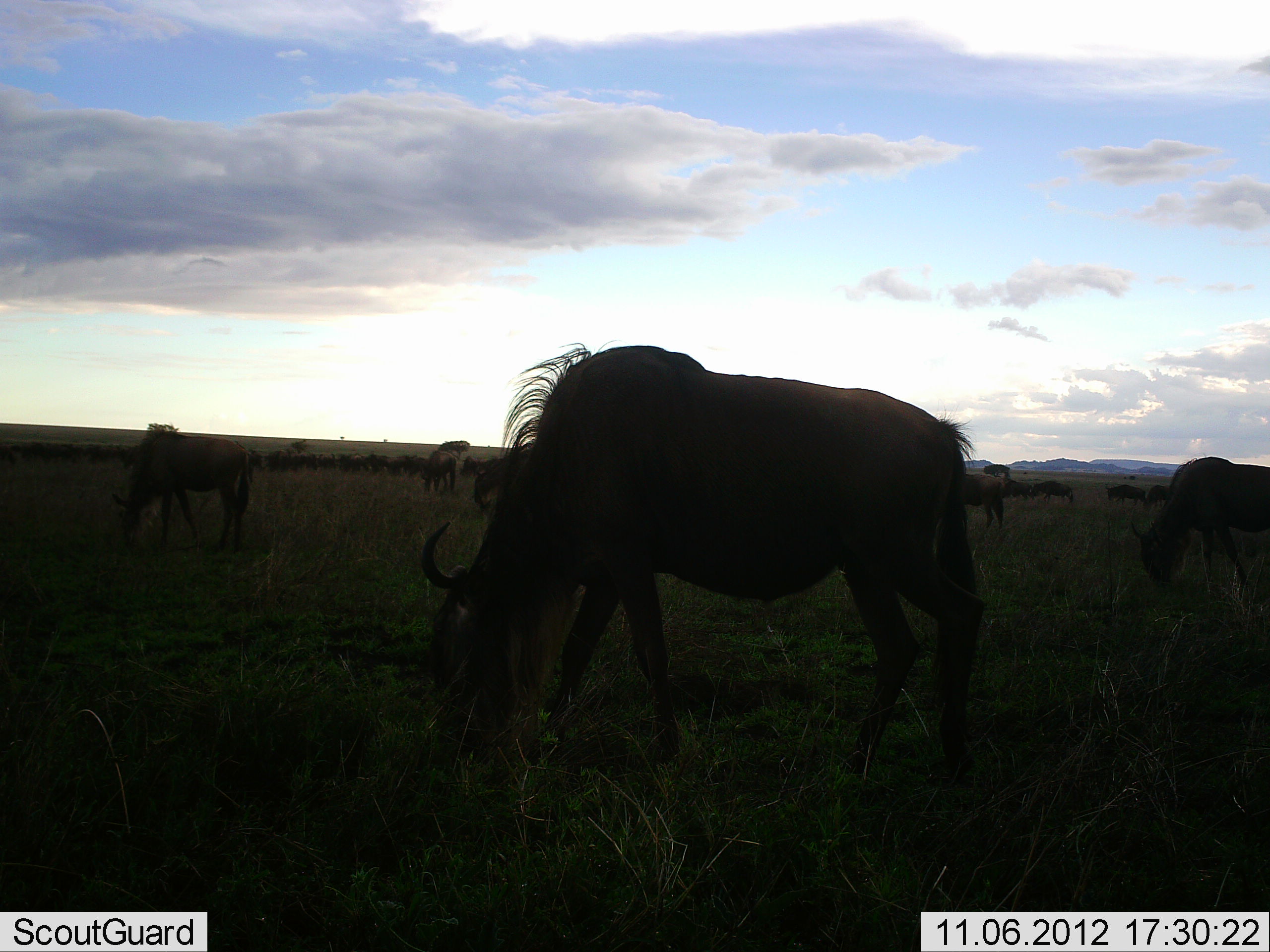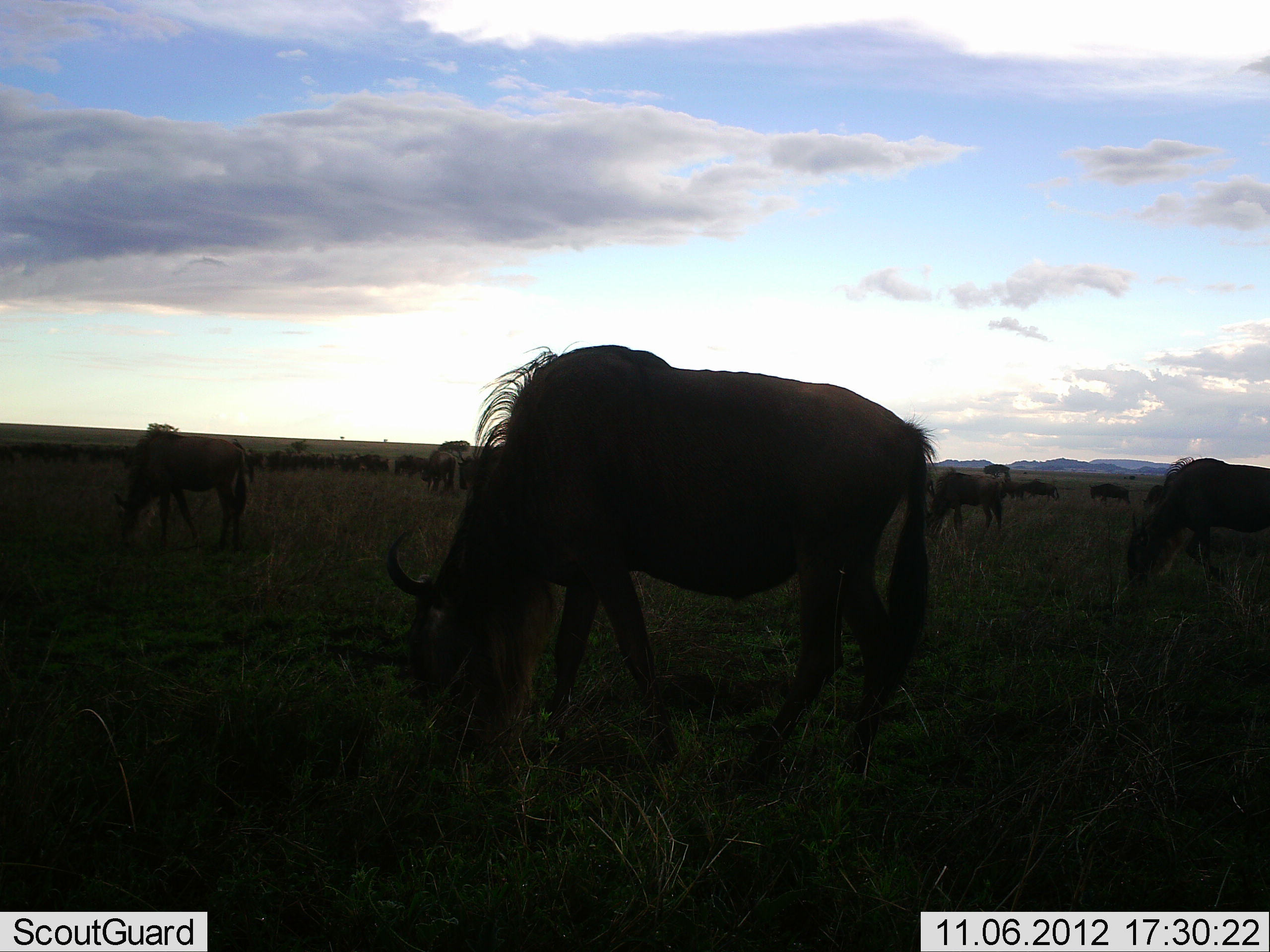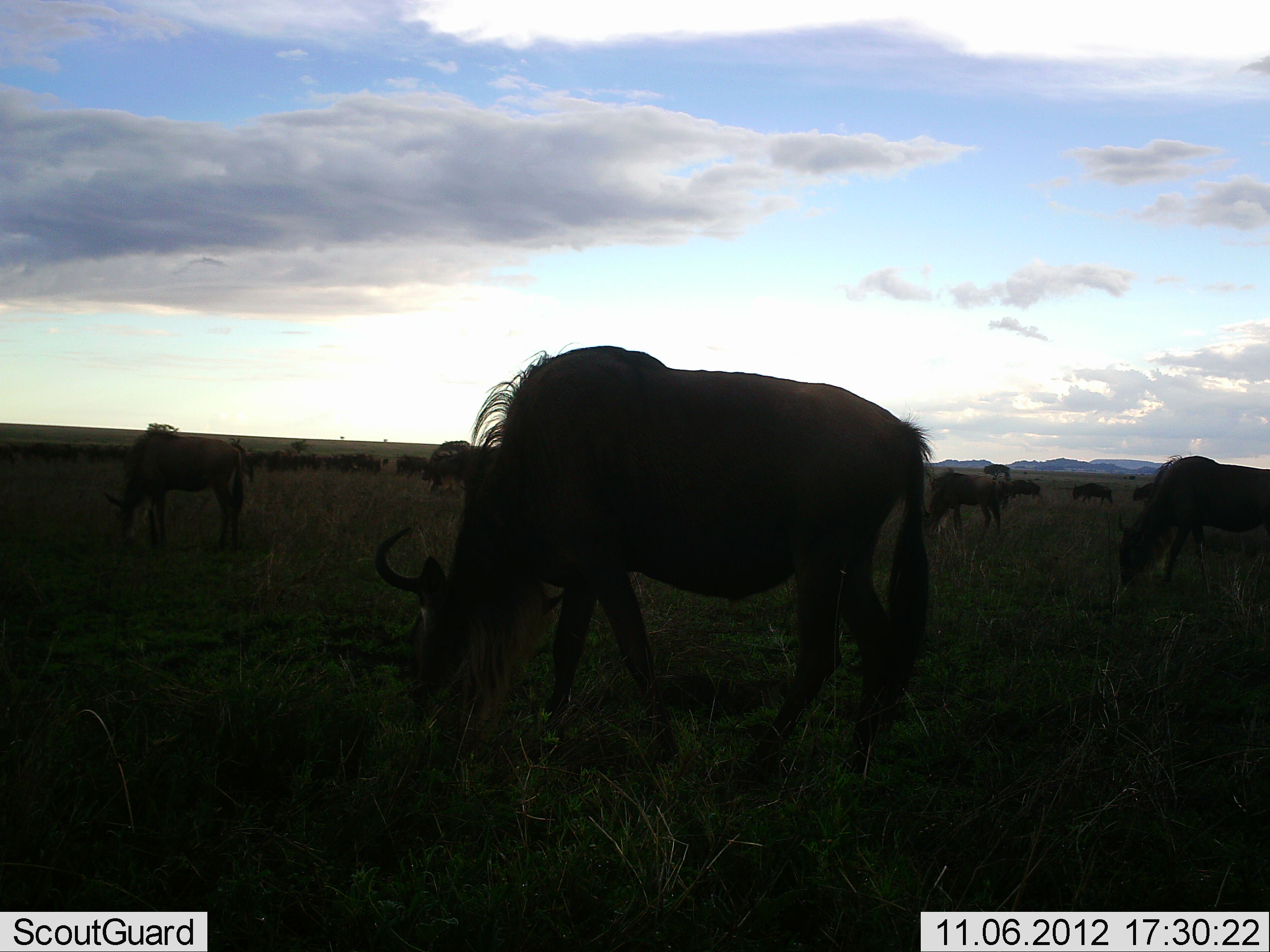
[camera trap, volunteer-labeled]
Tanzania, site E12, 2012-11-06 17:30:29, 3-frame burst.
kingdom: Animalia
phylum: Chordata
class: Mammalia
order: Artiodactyla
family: Bovidae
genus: Connochaetes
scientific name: Connochaetes taurinus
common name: blue wildebeest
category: wildebeest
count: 11-50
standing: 20%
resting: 0%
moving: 30%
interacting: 0%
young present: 0%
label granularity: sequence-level